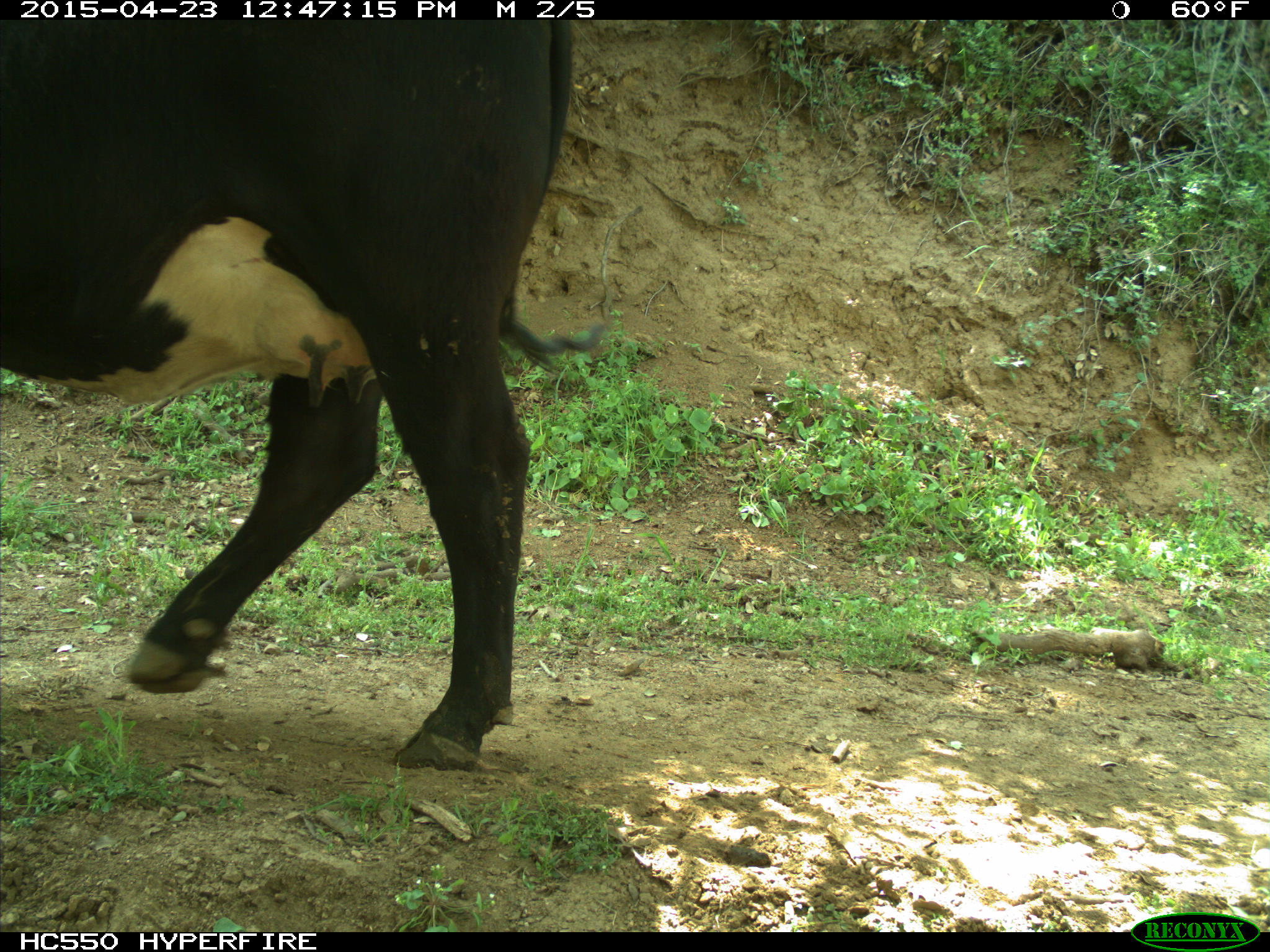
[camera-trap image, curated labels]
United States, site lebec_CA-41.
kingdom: Animalia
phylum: Chordata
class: Mammalia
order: Artiodactyla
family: Bovidae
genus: Bos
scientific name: Bos taurus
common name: domestic cow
Bos taurus (domestic cow).